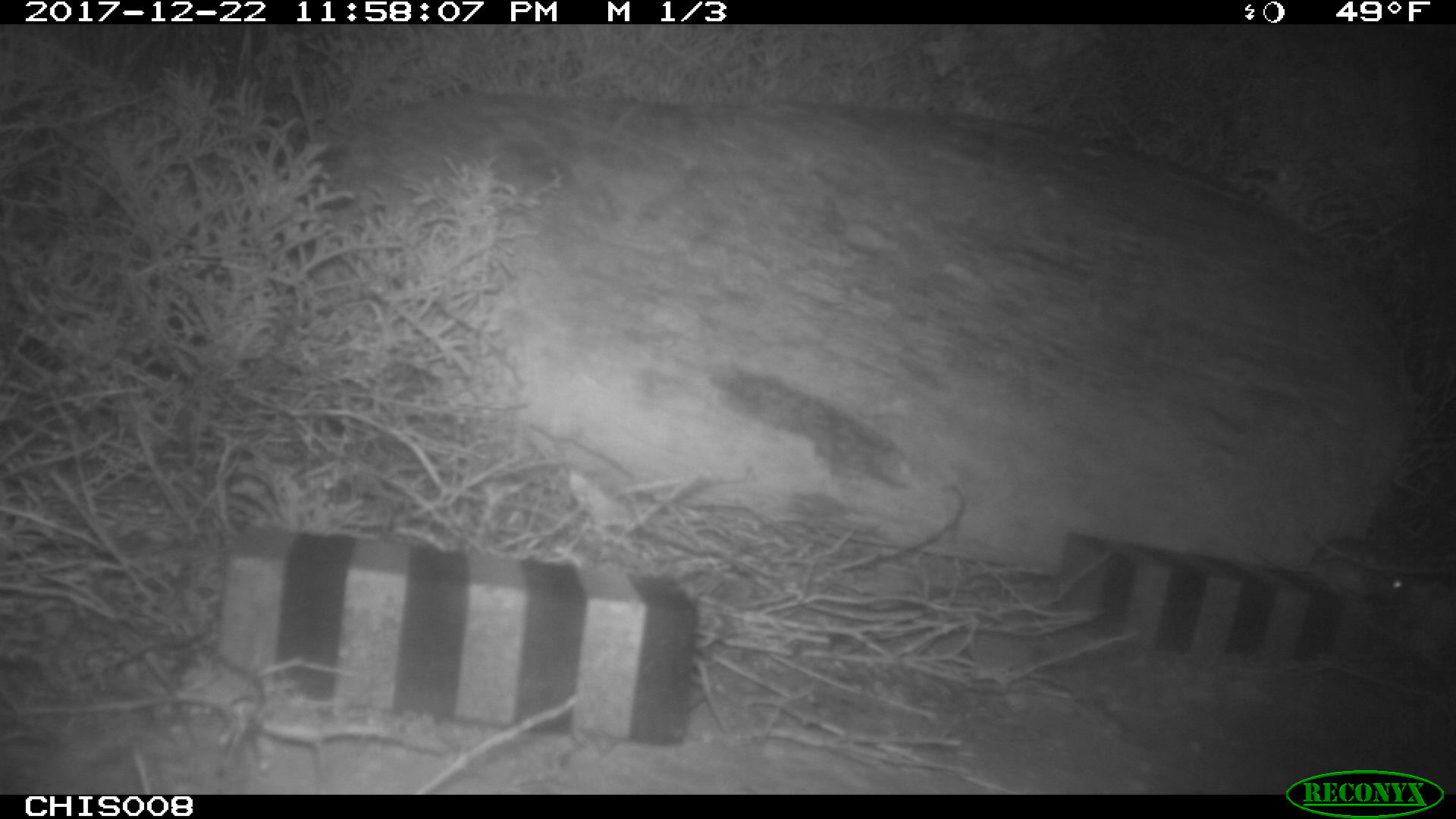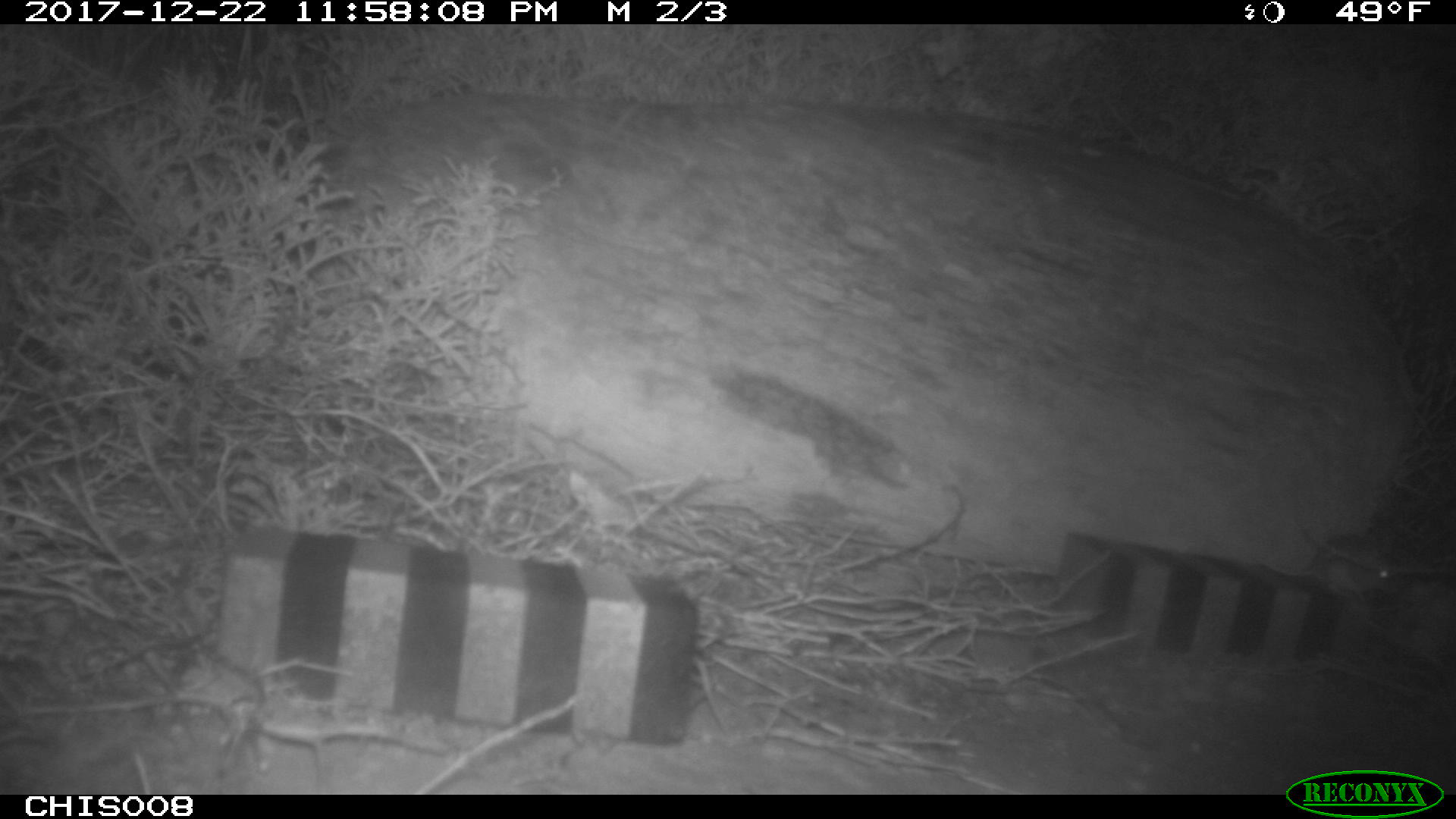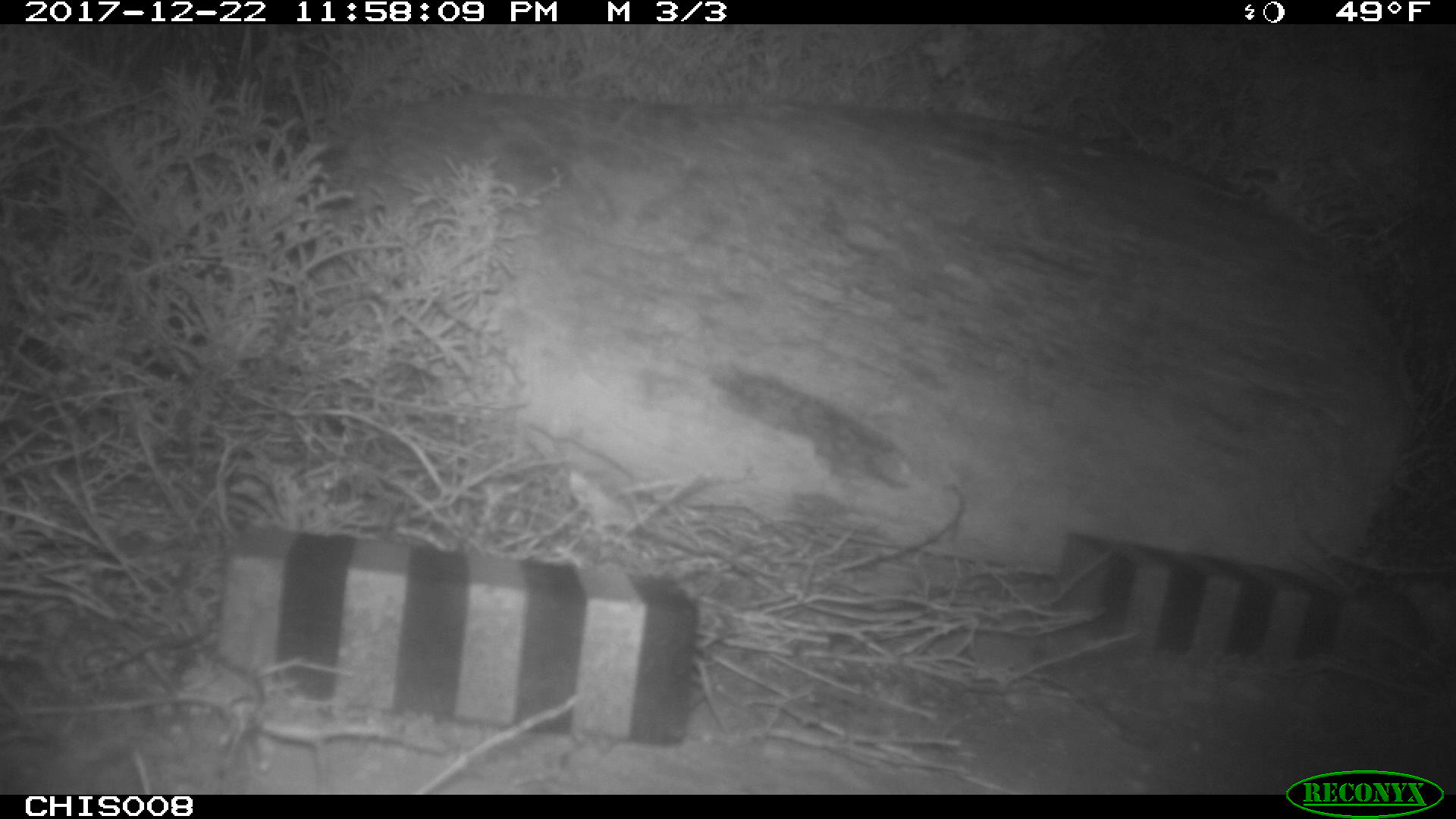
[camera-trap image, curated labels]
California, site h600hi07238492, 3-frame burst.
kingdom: Animalia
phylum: Chordata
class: Mammalia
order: Rodentia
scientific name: Rodentia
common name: rodent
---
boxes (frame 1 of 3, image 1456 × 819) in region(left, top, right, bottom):
rodent: region(1236, 532, 1413, 610)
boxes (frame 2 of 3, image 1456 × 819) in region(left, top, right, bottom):
rodent: region(1260, 553, 1401, 599)